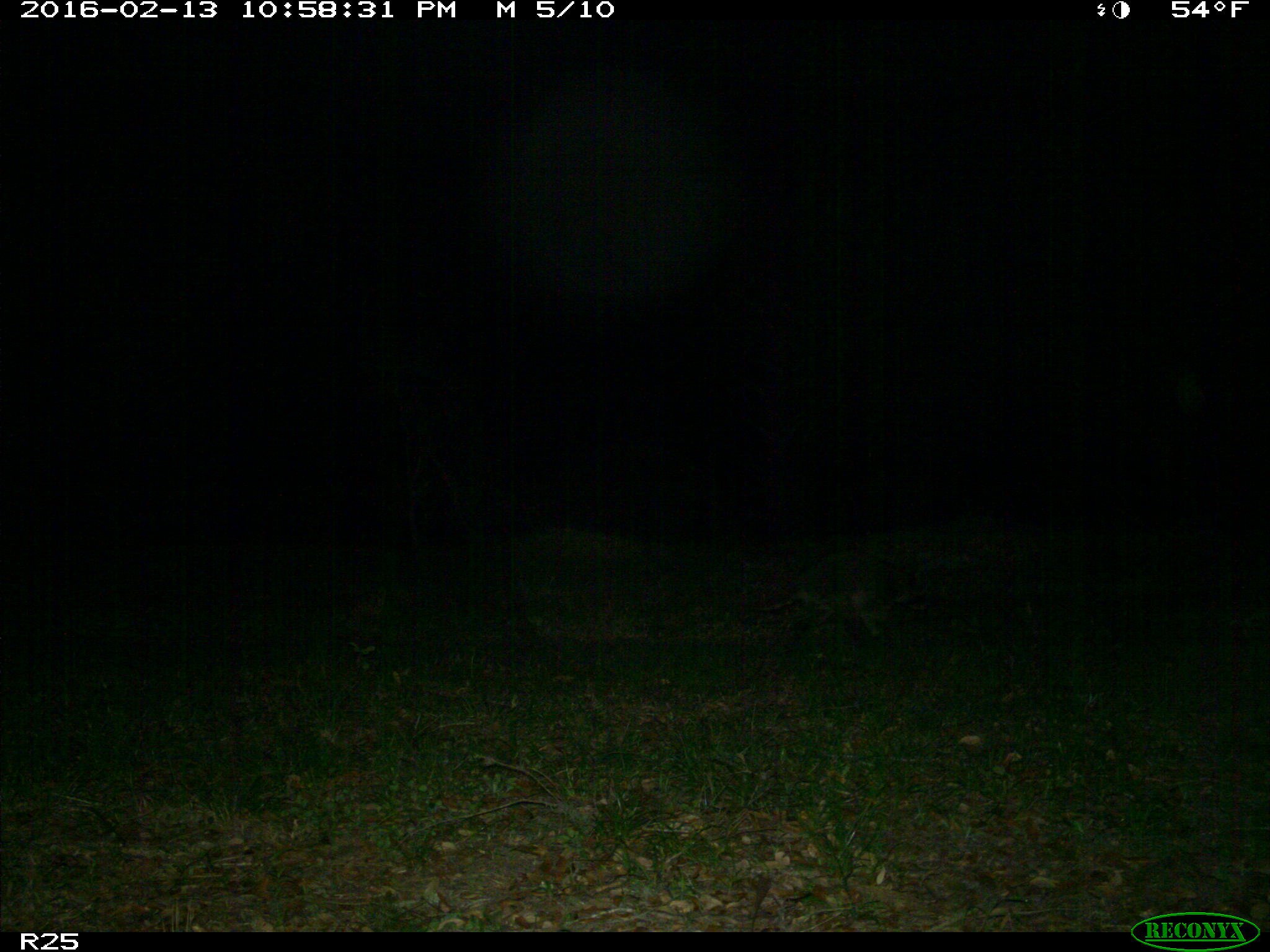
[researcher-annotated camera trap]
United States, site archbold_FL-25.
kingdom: Animalia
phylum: Chordata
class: Mammalia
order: Carnivora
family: Procyonidae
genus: Procyon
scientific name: Procyon lotor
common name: common raccoon